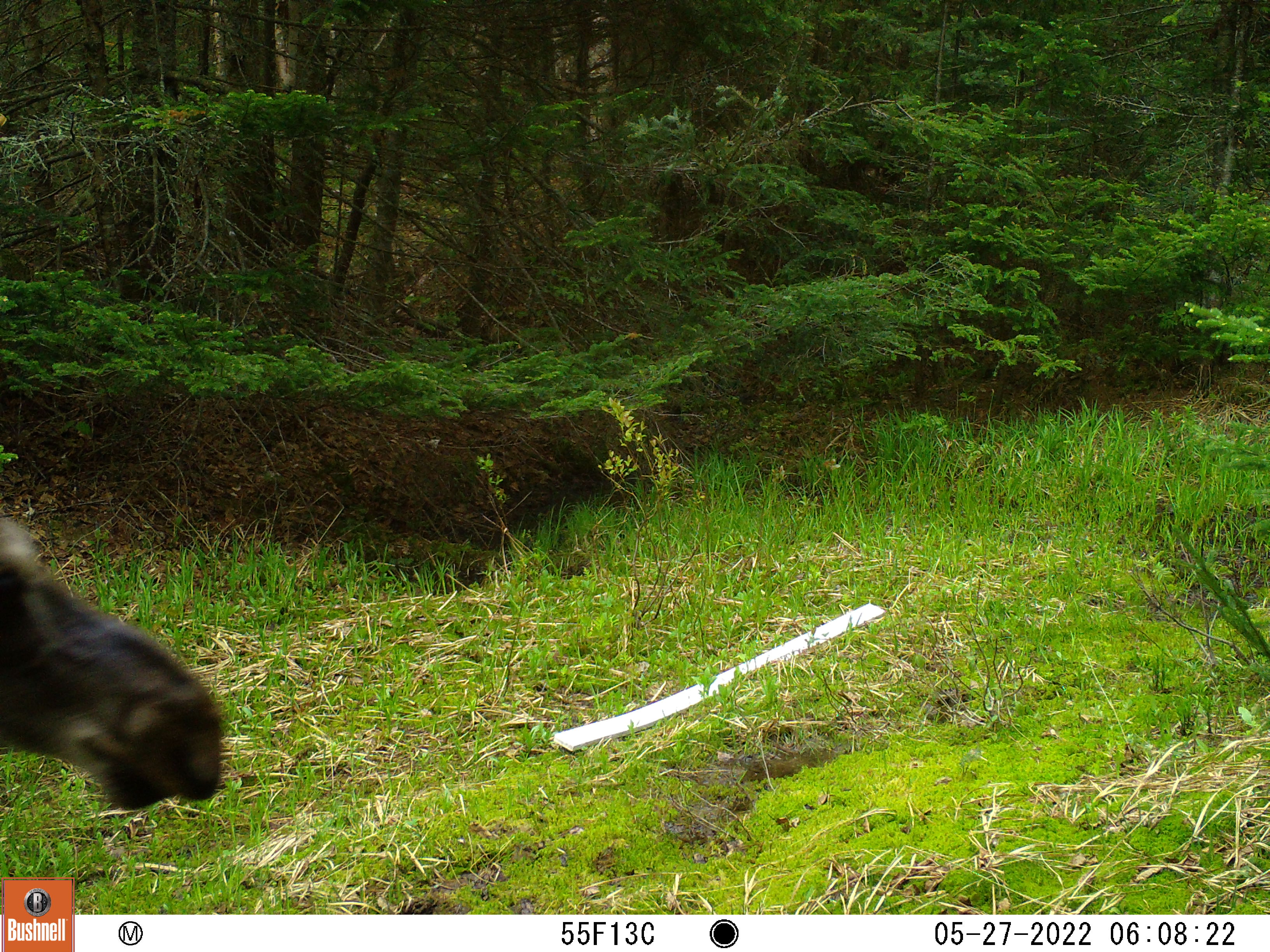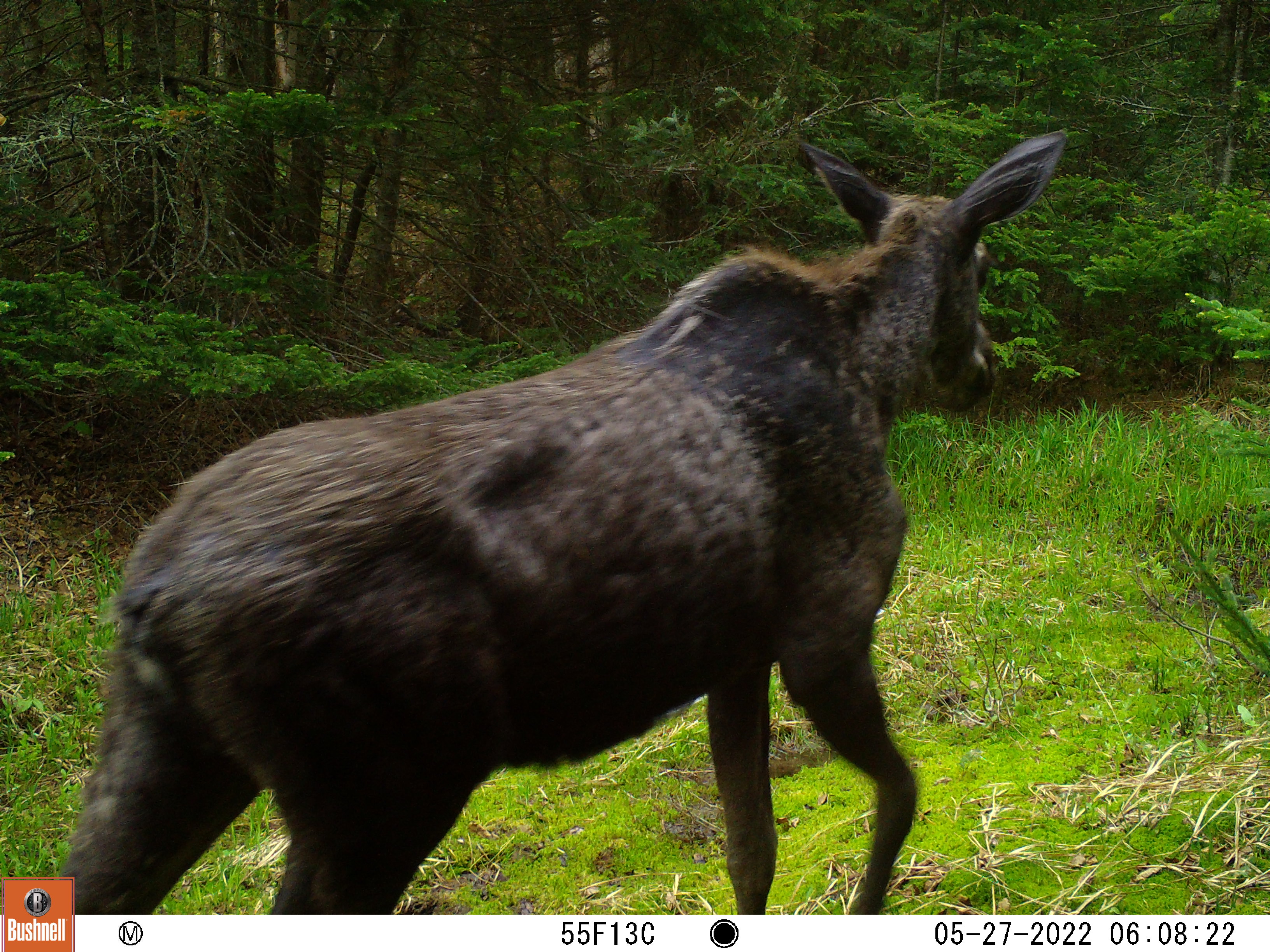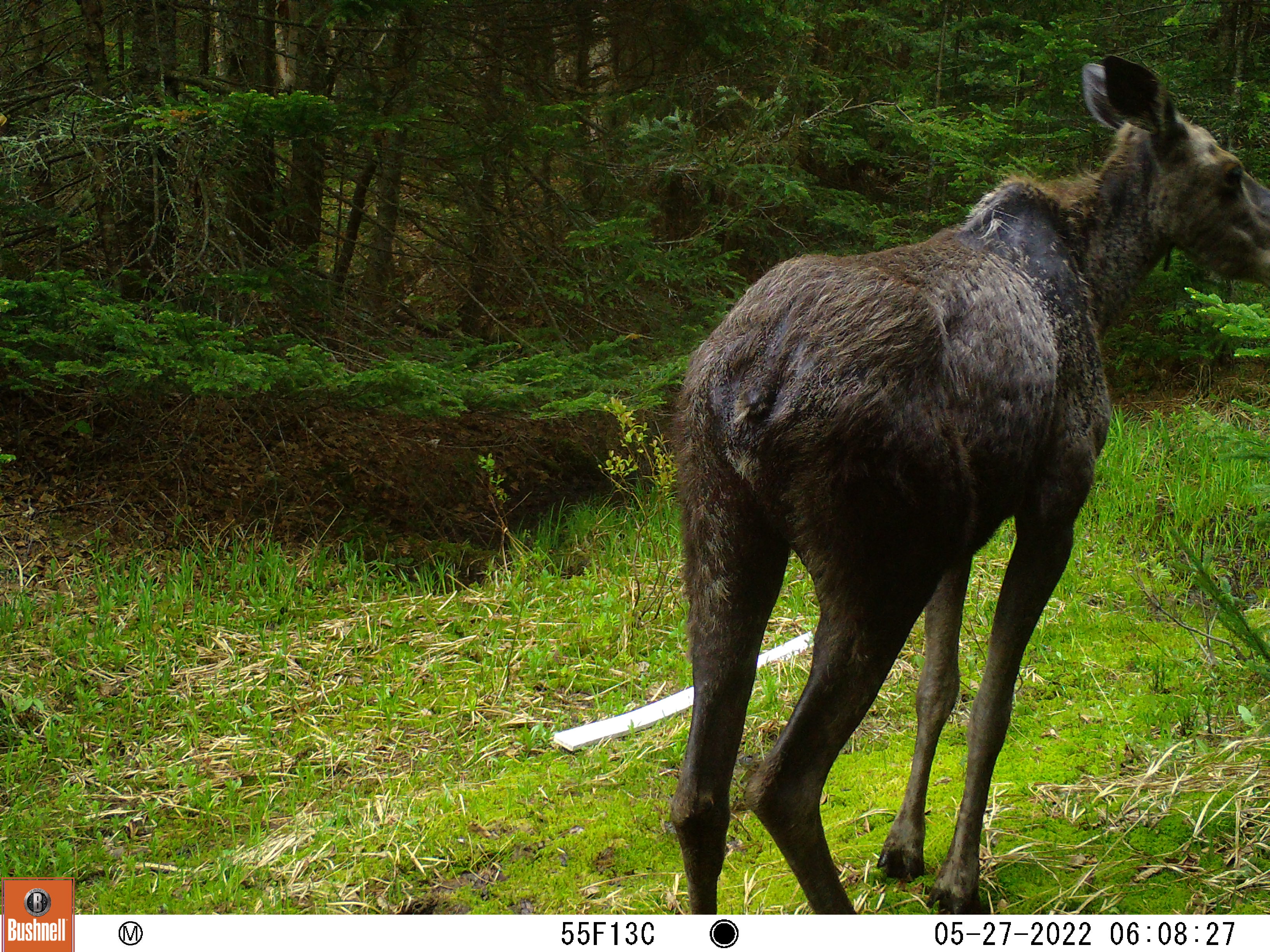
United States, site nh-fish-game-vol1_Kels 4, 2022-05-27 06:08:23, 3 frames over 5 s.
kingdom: Animalia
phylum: Chordata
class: Mammalia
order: Artiodactyla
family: Cervidae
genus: Alces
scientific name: Alces alces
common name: moose